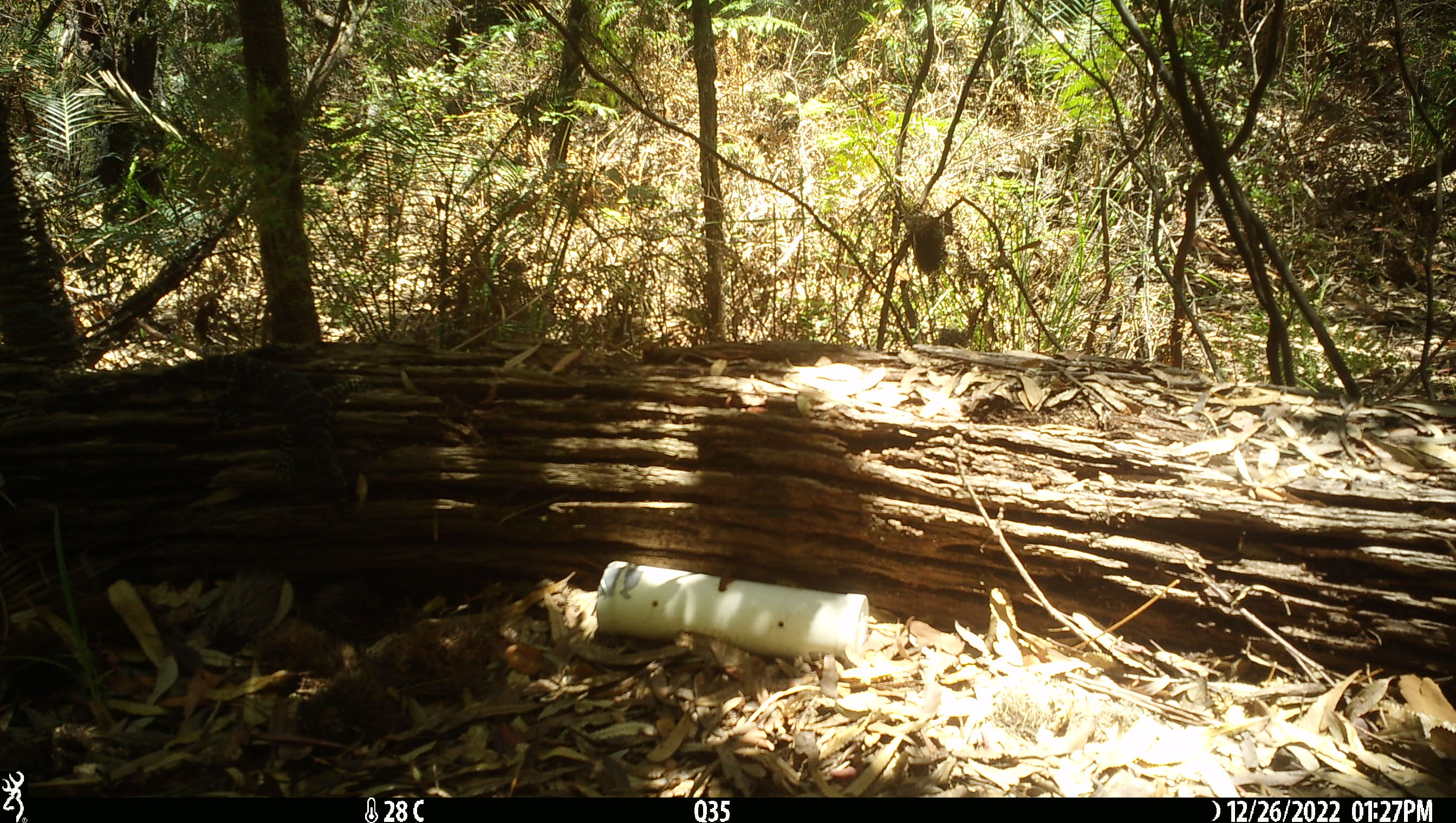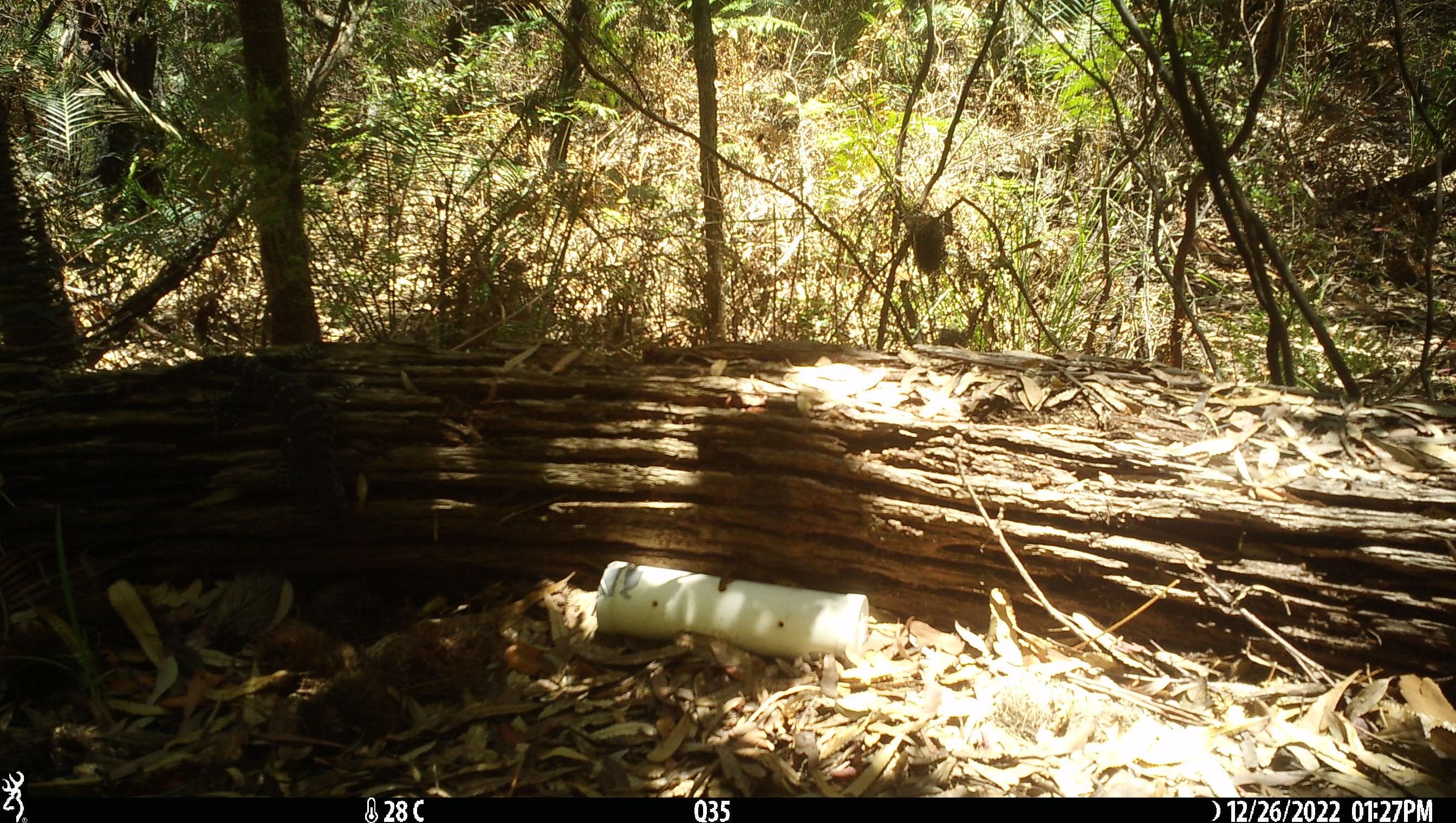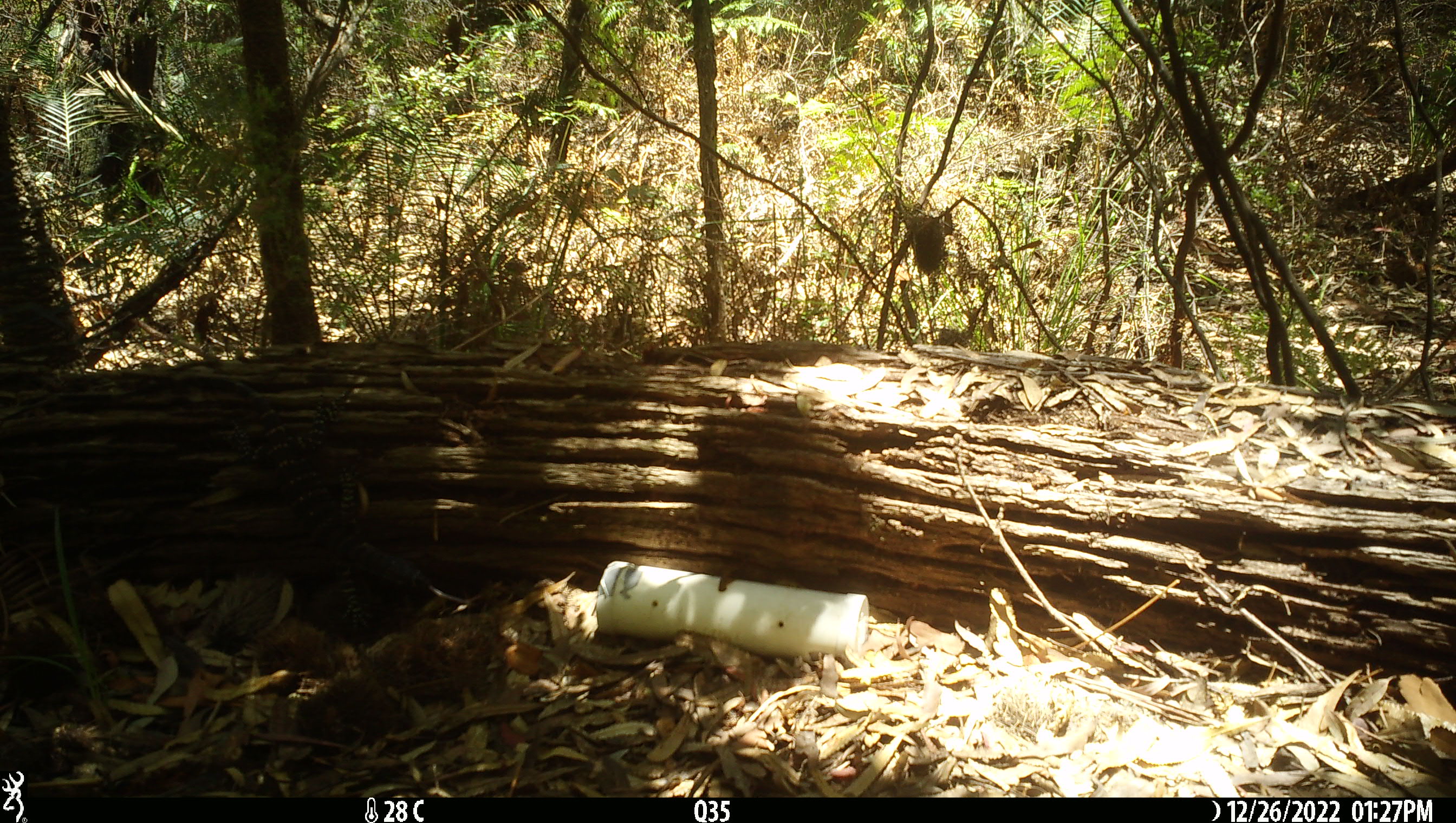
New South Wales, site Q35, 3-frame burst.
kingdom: Animalia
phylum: Chordata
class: Reptilia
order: Squamata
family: Varanidae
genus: Varanus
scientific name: Varanus varius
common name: lace monitor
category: goanna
Goanna (lace monitor) (Varanus varius).